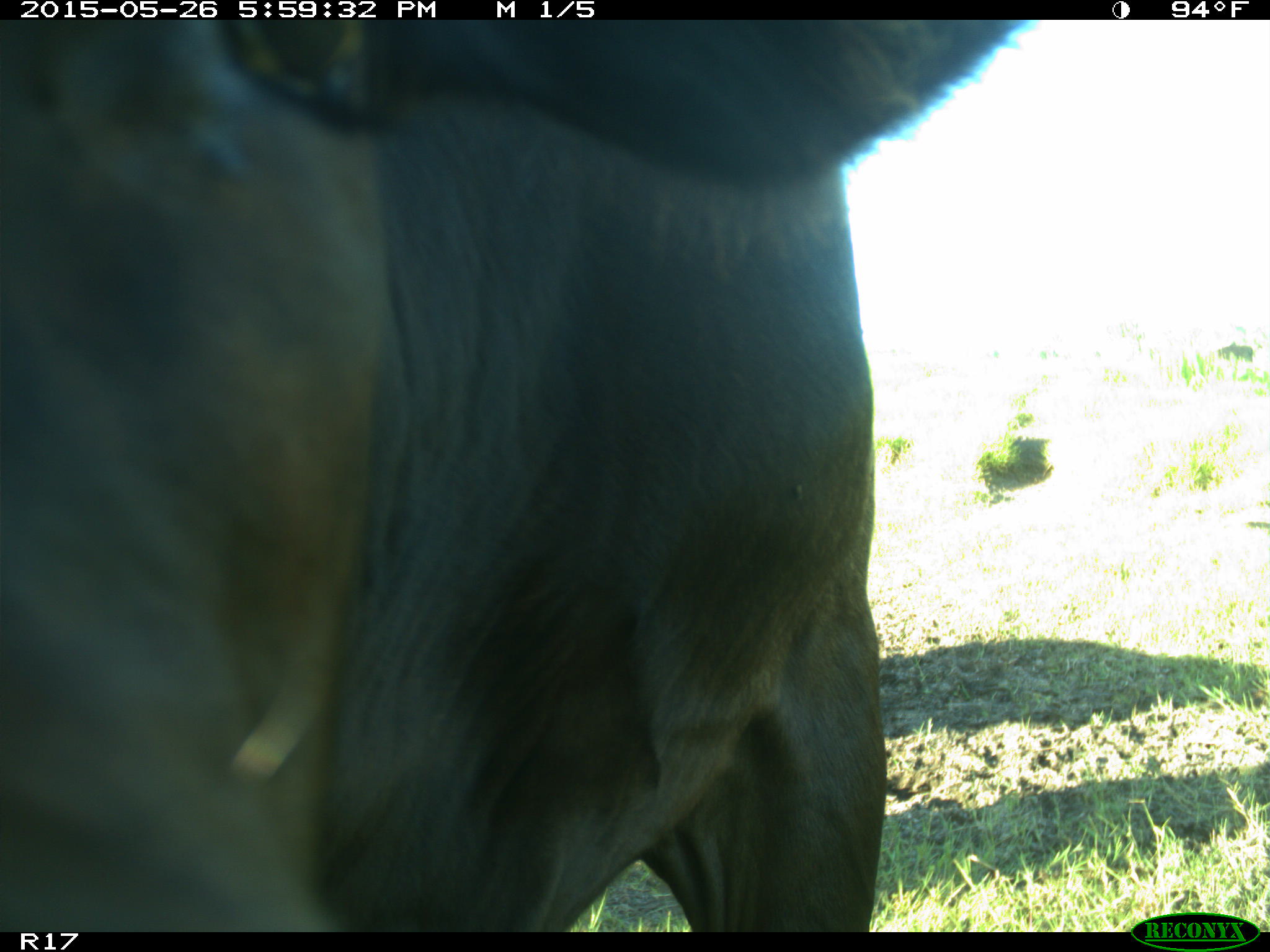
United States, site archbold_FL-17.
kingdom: Animalia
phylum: Chordata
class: Mammalia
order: Artiodactyla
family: Bovidae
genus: Bos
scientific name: Bos taurus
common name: domestic cow